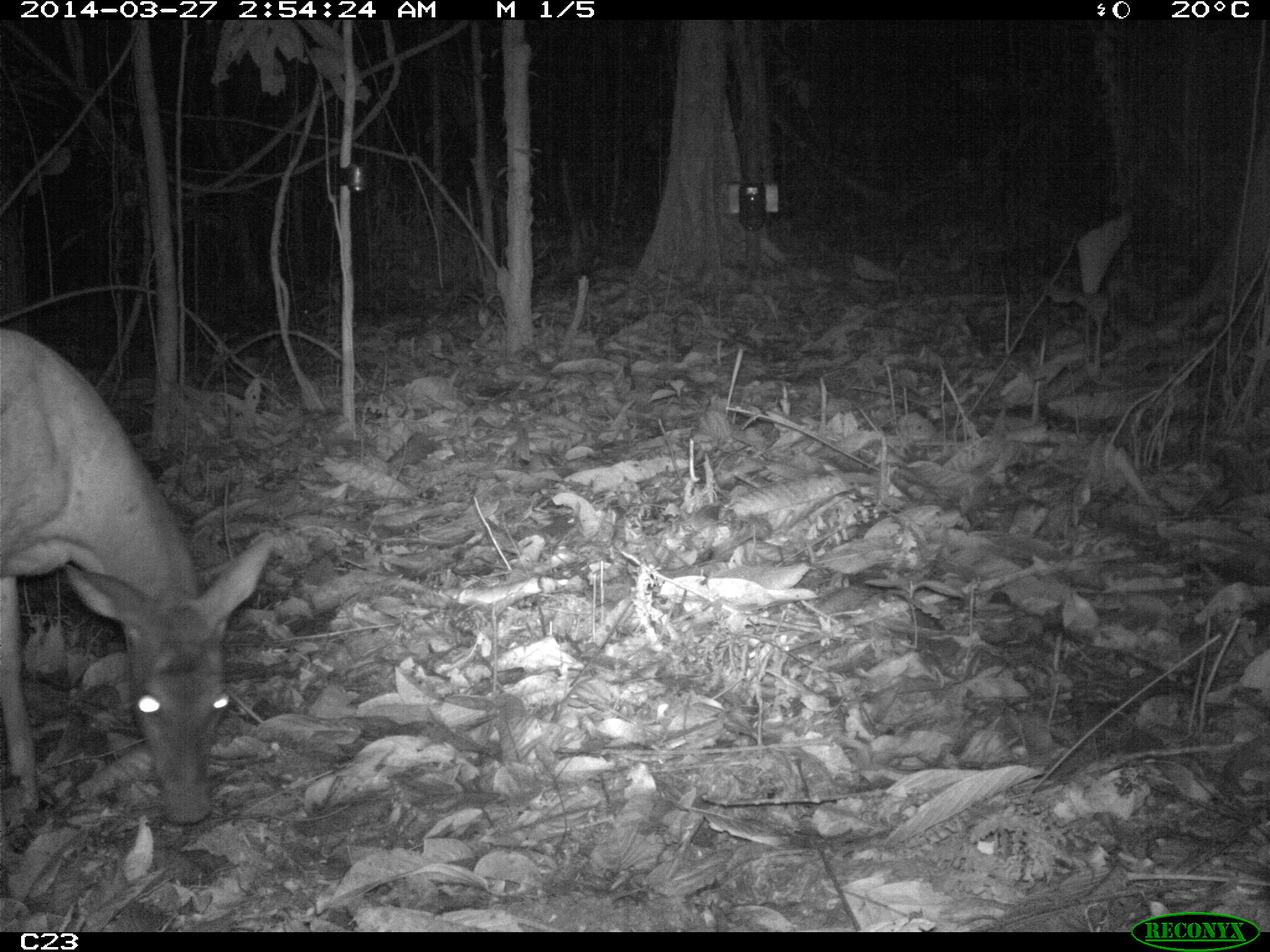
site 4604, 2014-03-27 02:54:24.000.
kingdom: Animalia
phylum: Chordata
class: Mammalia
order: Artiodactyla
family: Cervidae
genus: Mazama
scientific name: Mazama americana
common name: red brocket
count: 1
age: adult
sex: female